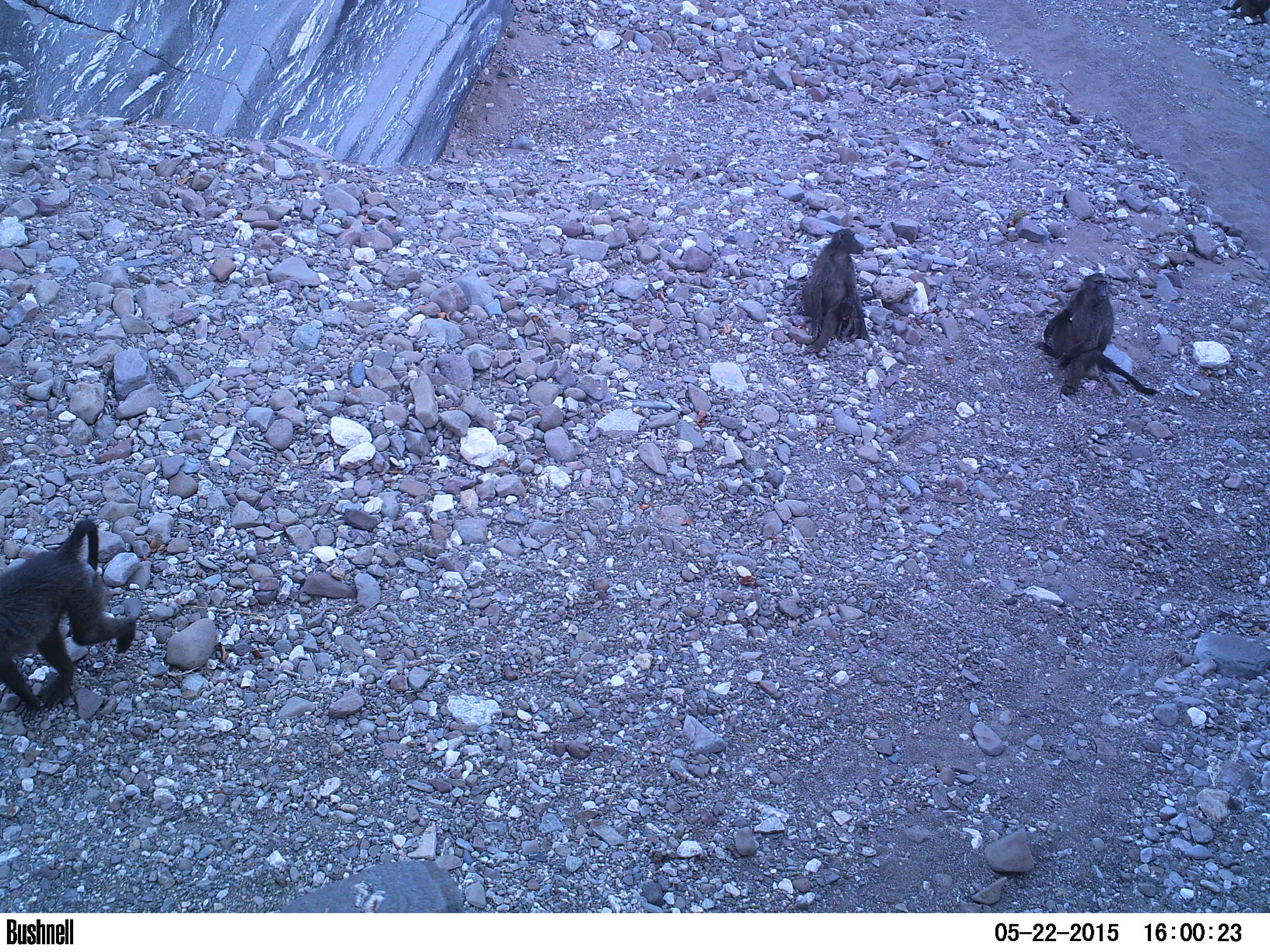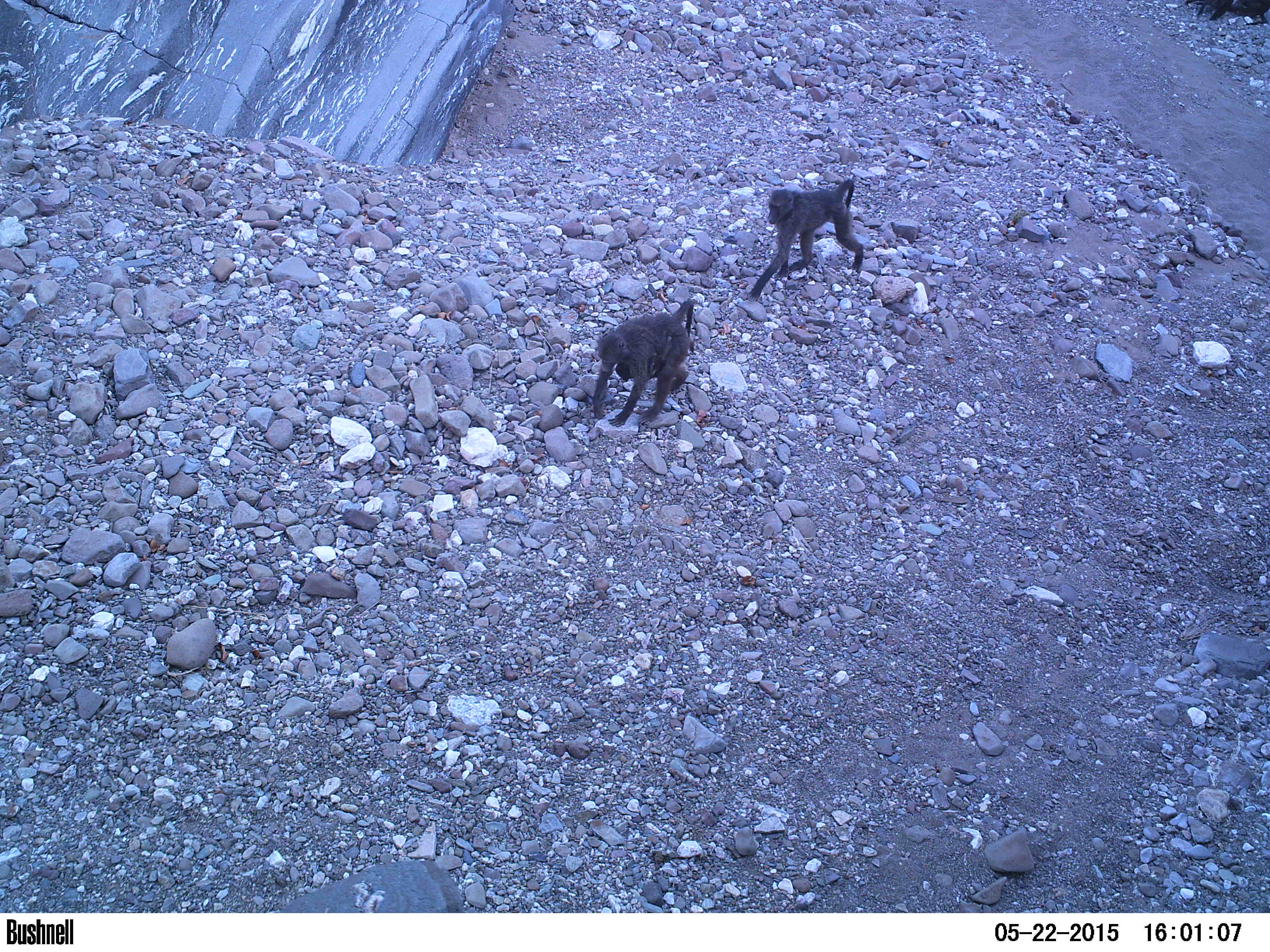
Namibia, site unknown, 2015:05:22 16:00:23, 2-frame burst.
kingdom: Animalia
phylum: Chordata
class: Mammalia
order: Primates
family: Cercopithecidae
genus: Papio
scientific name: Papio anubis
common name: olive baboon